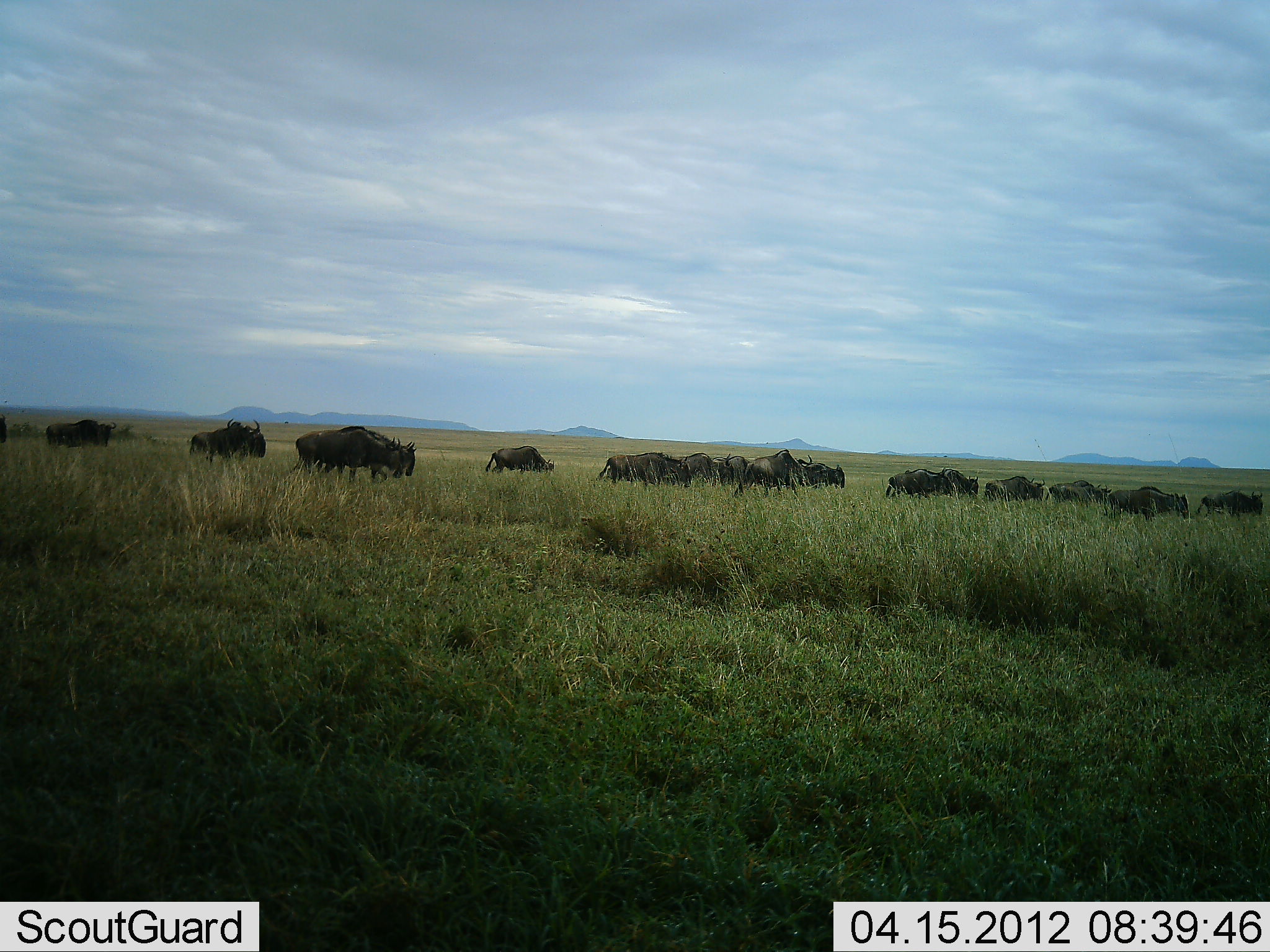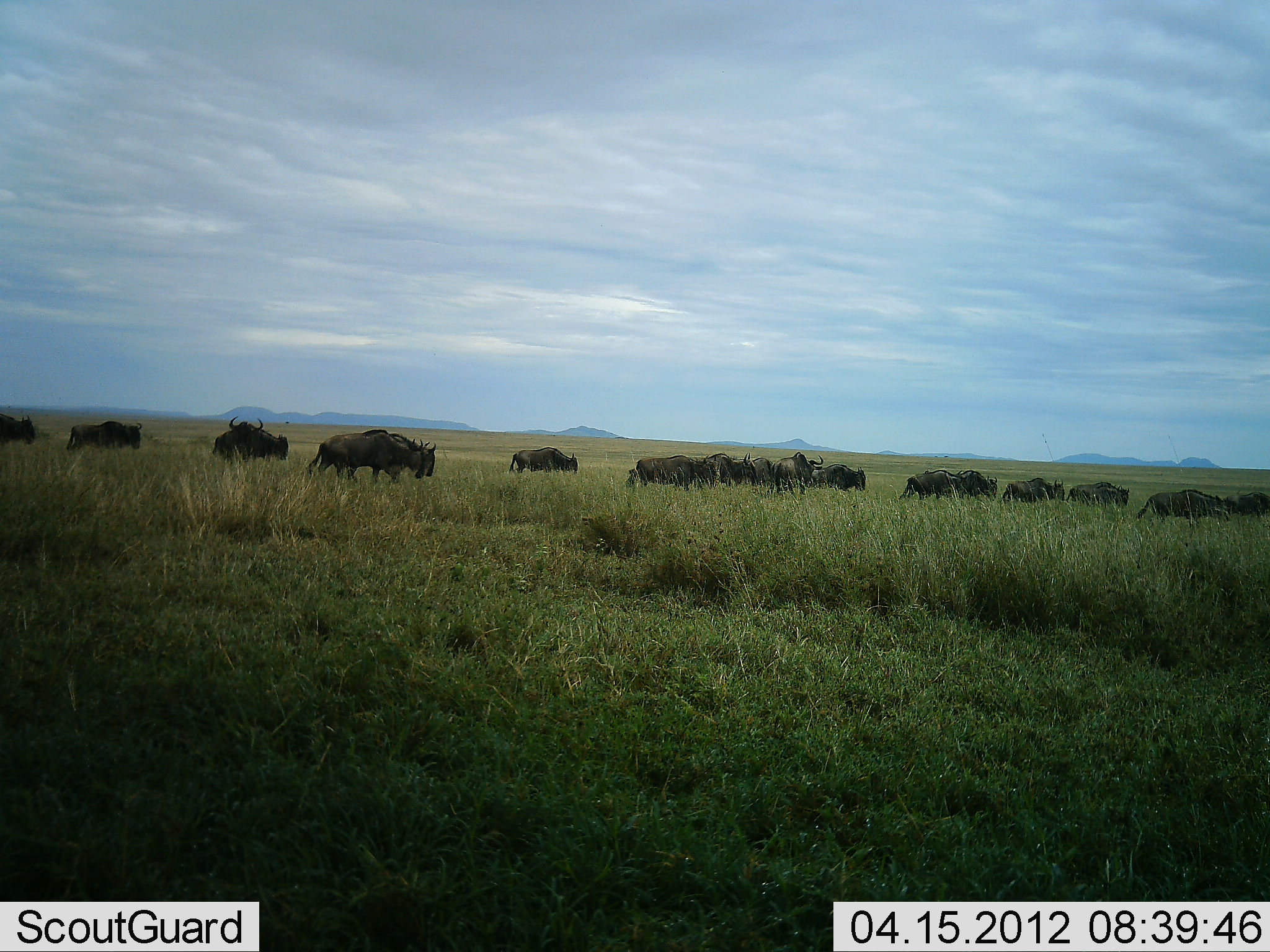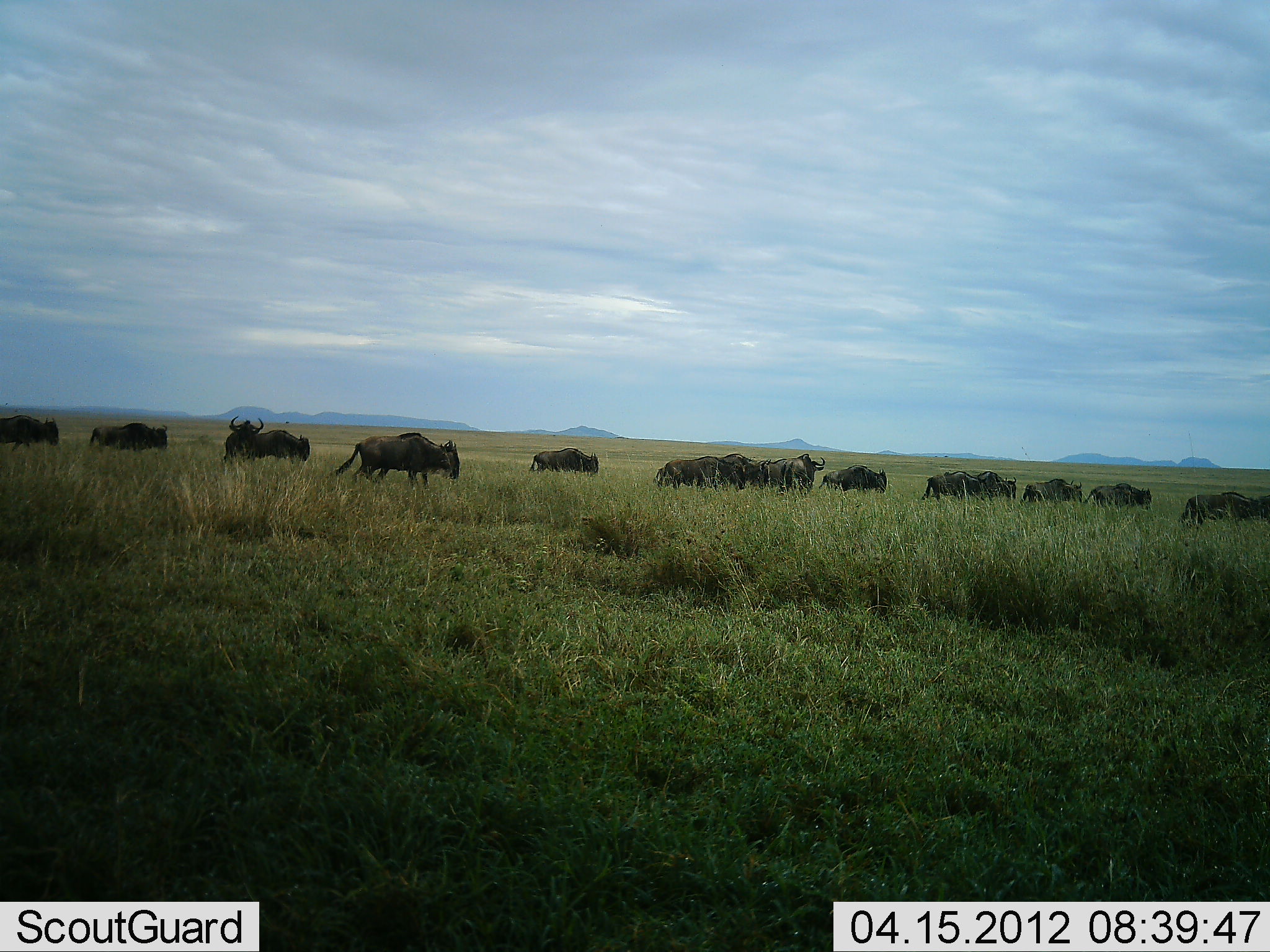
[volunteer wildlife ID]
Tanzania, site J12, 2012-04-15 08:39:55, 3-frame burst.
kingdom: Animalia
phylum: Chordata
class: Mammalia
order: Artiodactyla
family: Bovidae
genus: Connochaetes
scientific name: Connochaetes taurinus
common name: blue wildebeest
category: wildebeest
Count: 11-50.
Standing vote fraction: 10%.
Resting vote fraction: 0%.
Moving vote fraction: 90%.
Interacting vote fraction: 5%.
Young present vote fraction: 5%.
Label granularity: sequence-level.